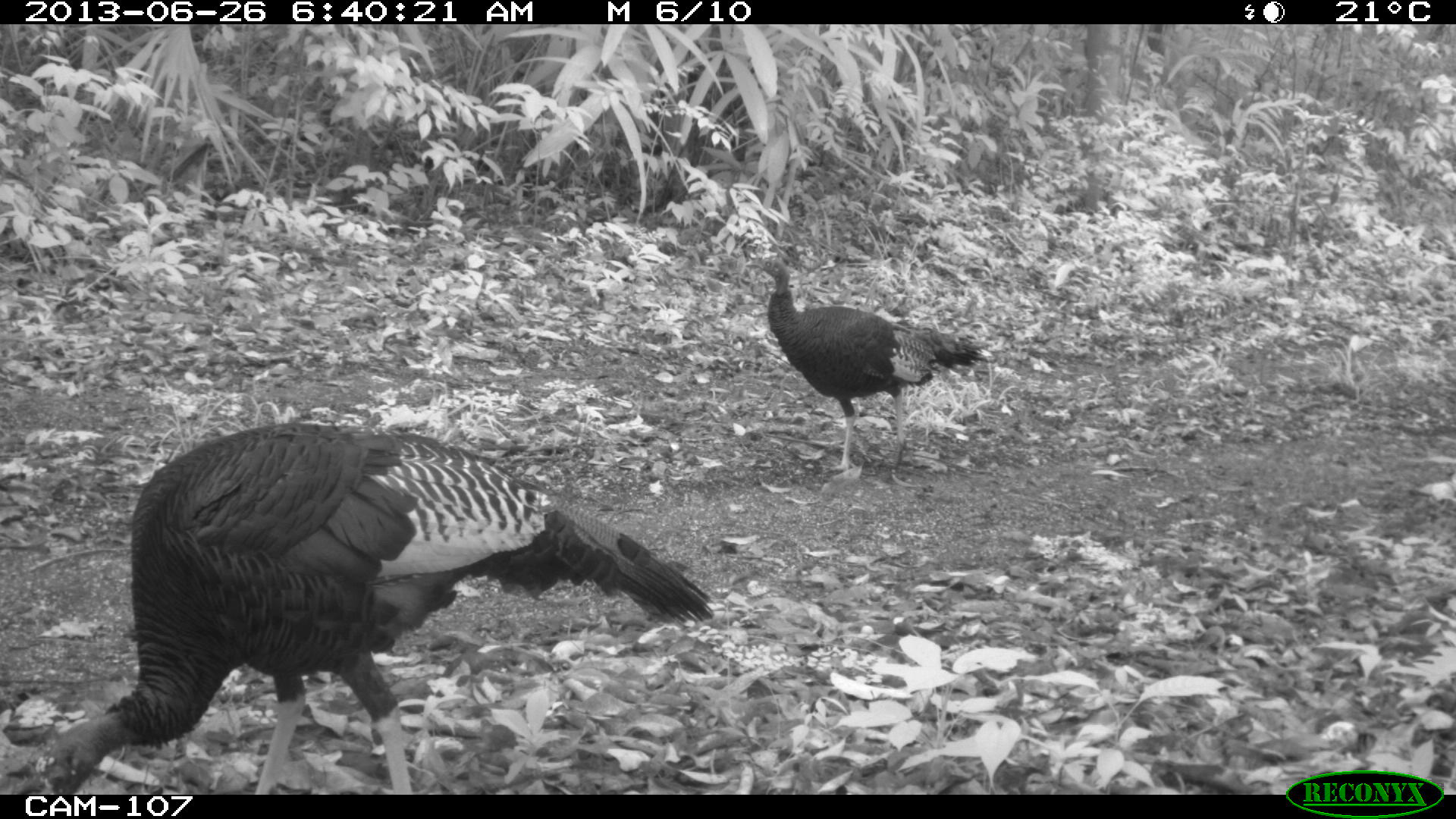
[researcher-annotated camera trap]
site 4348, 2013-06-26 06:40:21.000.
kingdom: Animalia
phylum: Chordata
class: Aves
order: Galliformes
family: Phasianidae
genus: Meleagris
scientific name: Meleagris ocellata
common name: ocellated turkey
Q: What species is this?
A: Meleagris ocellata (ocellated turkey).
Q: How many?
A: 2.